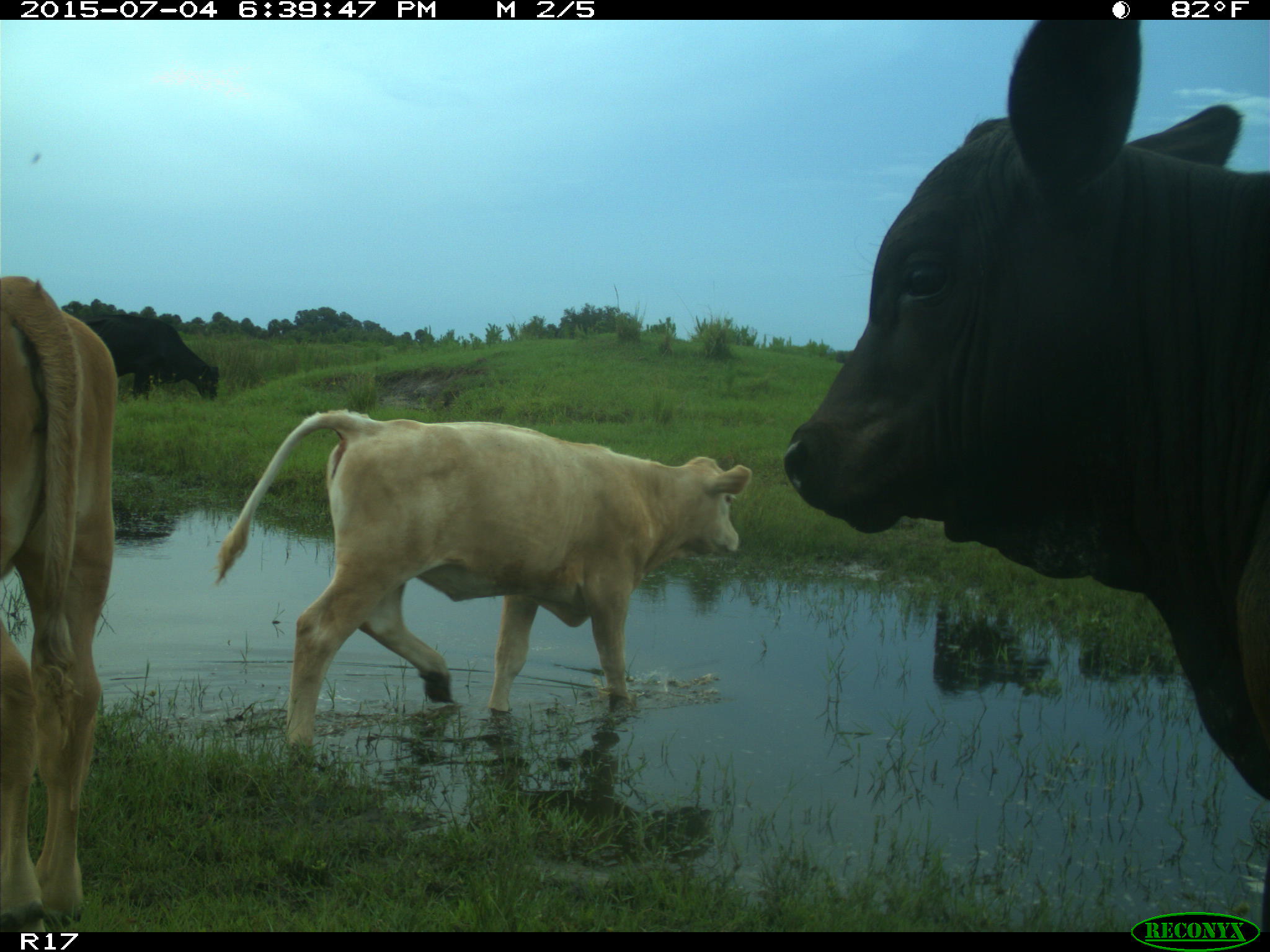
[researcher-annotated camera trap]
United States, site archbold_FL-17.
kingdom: Animalia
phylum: Chordata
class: Mammalia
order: Artiodactyla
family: Bovidae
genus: Bos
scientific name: Bos taurus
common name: domestic cow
Bos taurus (domestic cow).